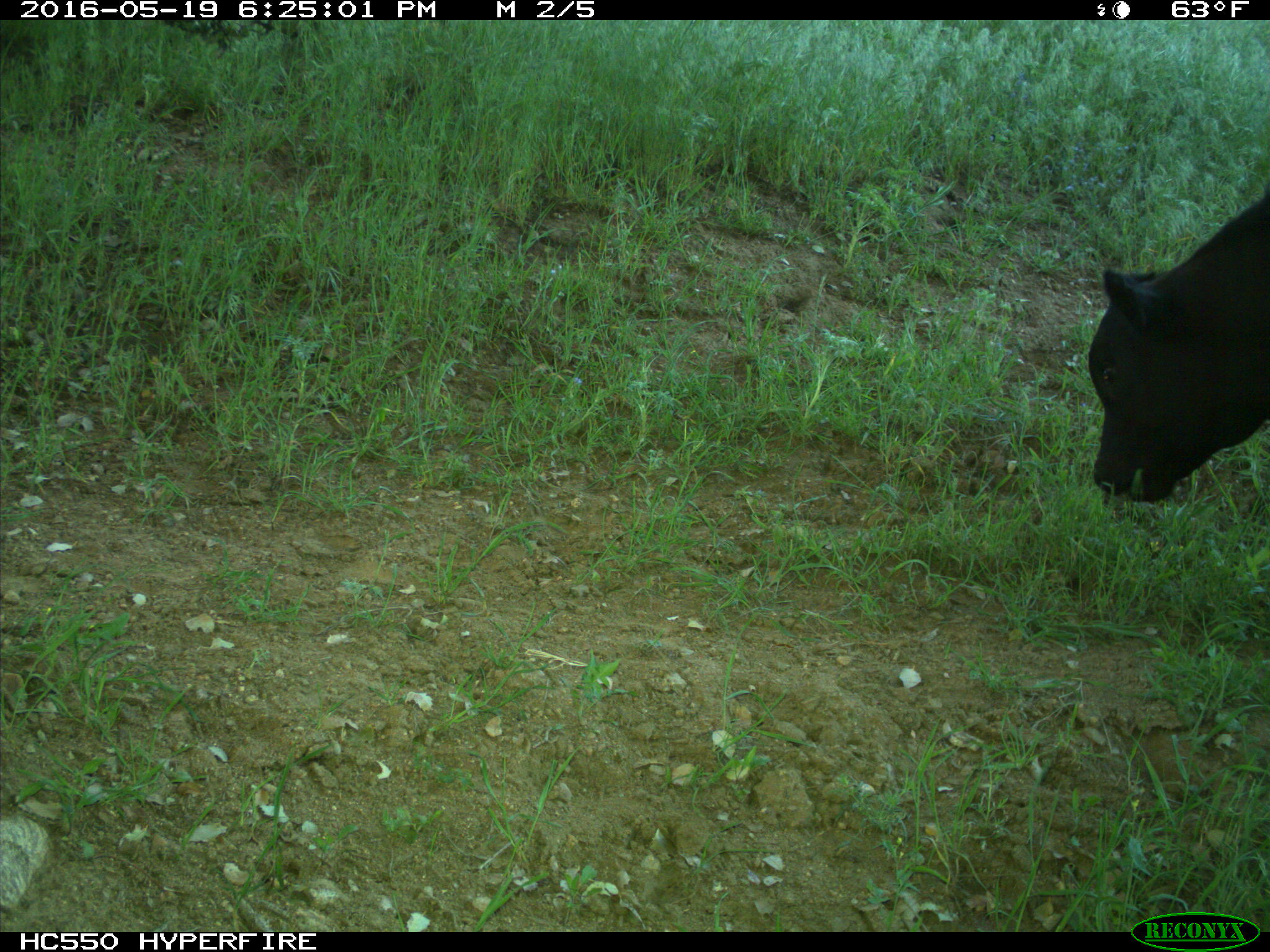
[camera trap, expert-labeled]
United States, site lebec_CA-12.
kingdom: Animalia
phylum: Chordata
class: Mammalia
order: Artiodactyla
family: Bovidae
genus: Bos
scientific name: Bos taurus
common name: domestic cow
Bos taurus (domestic cow).